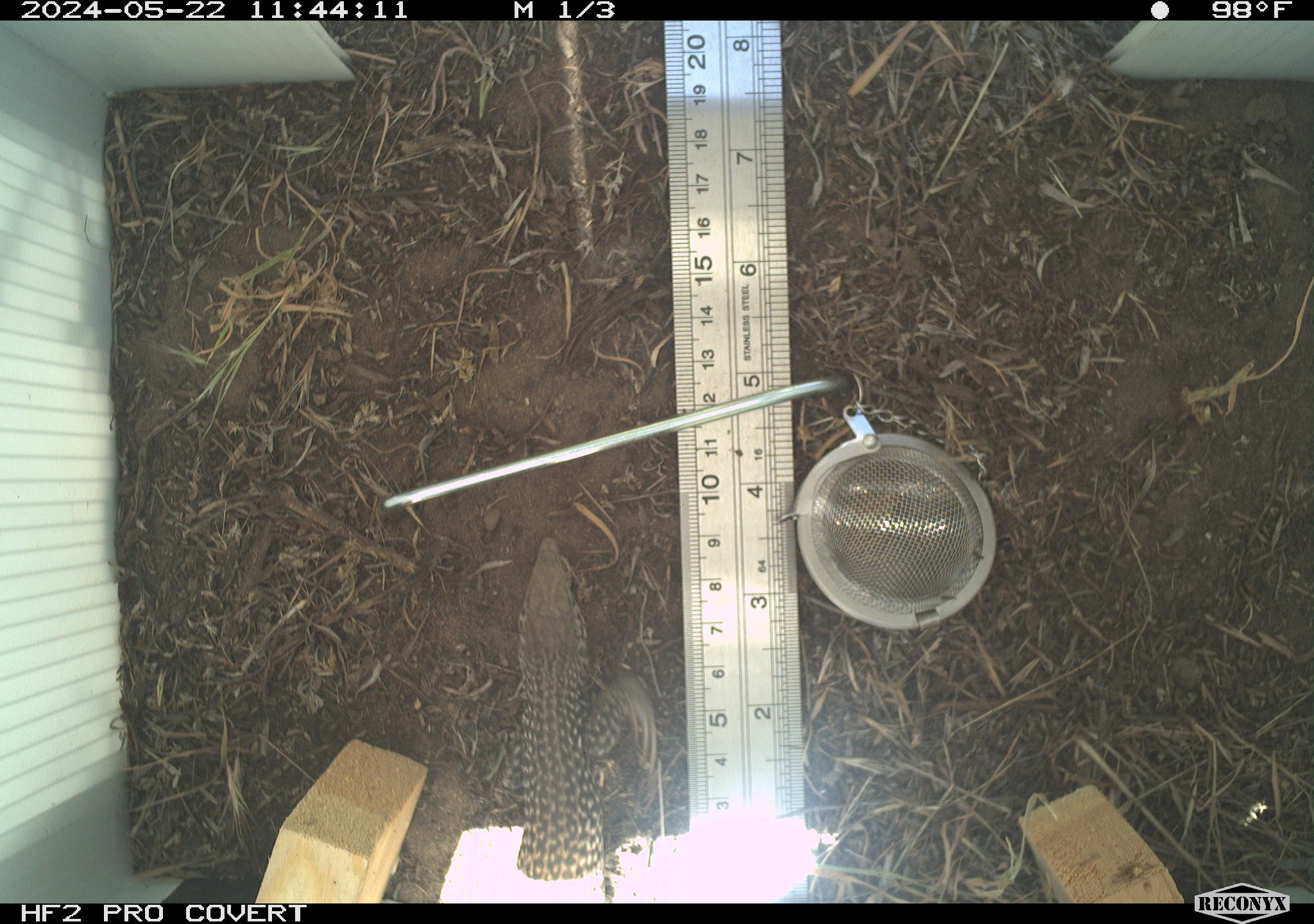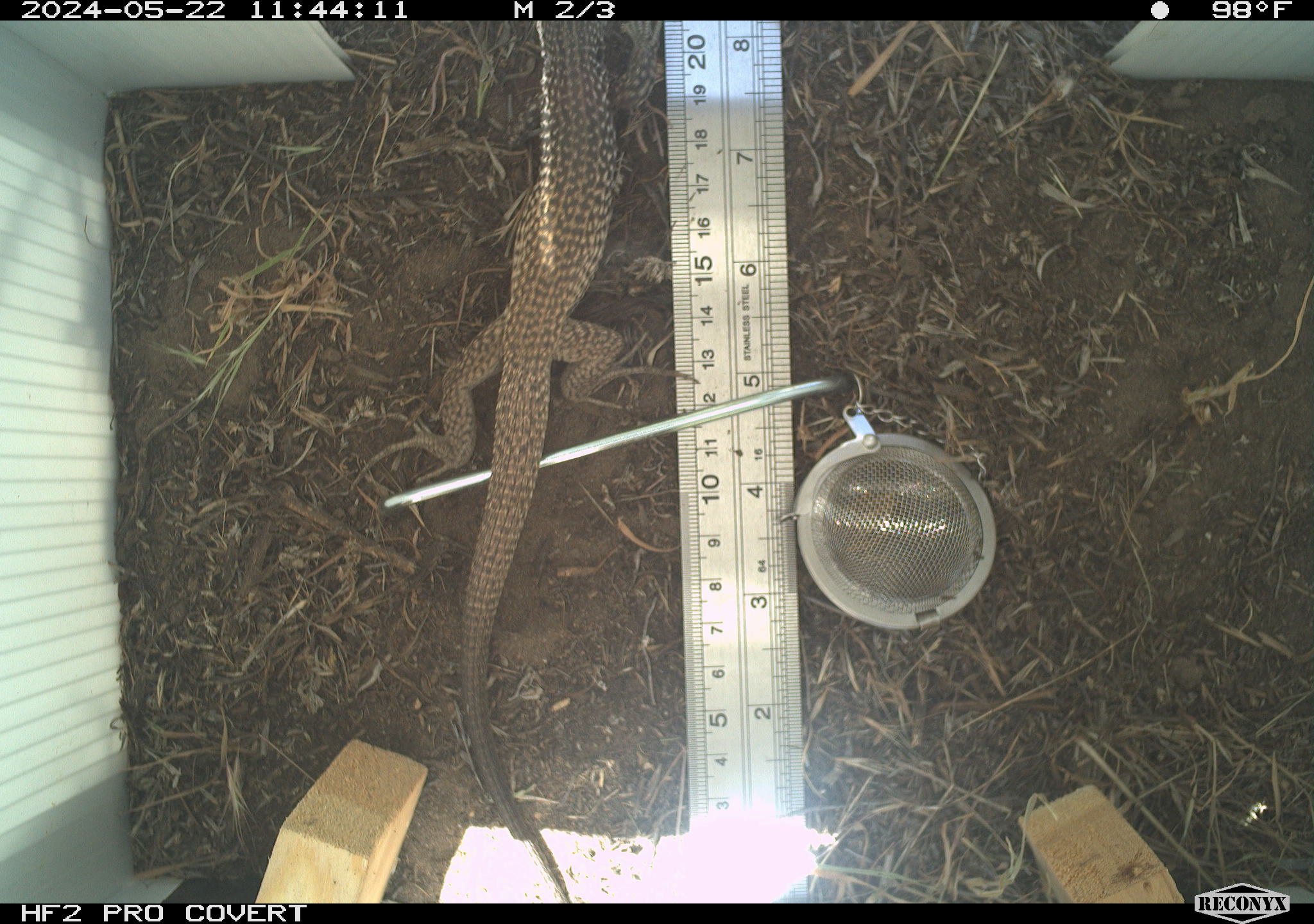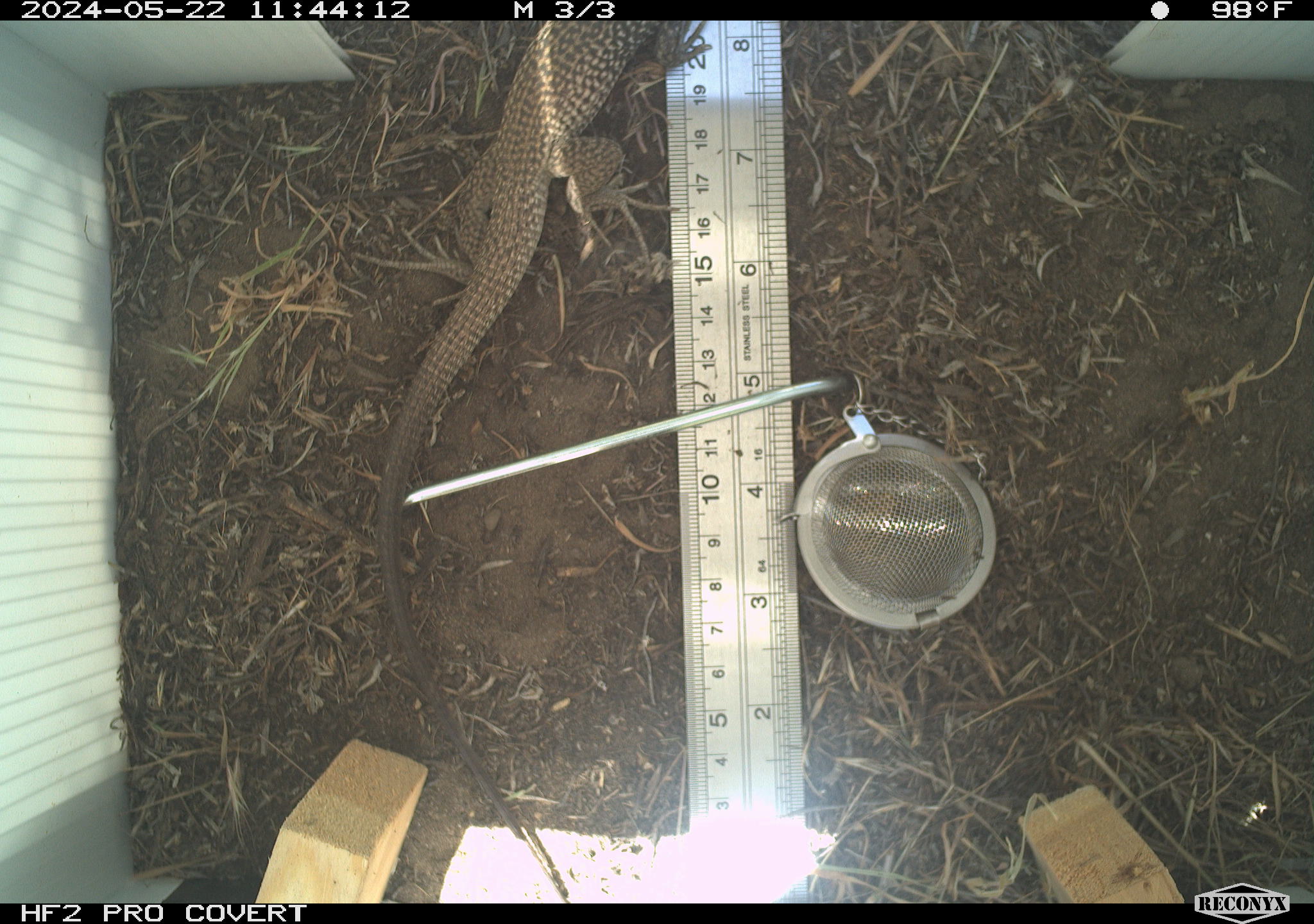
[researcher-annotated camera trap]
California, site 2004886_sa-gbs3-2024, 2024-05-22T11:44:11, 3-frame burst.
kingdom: Animalia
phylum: Chordata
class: Reptilia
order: Squamata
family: Teiidae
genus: Aspidoscelis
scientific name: Aspidoscelis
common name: whiptail lizards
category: aspidoscelis species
Aspidoscelis species (whiptail lizards) (Aspidoscelis).